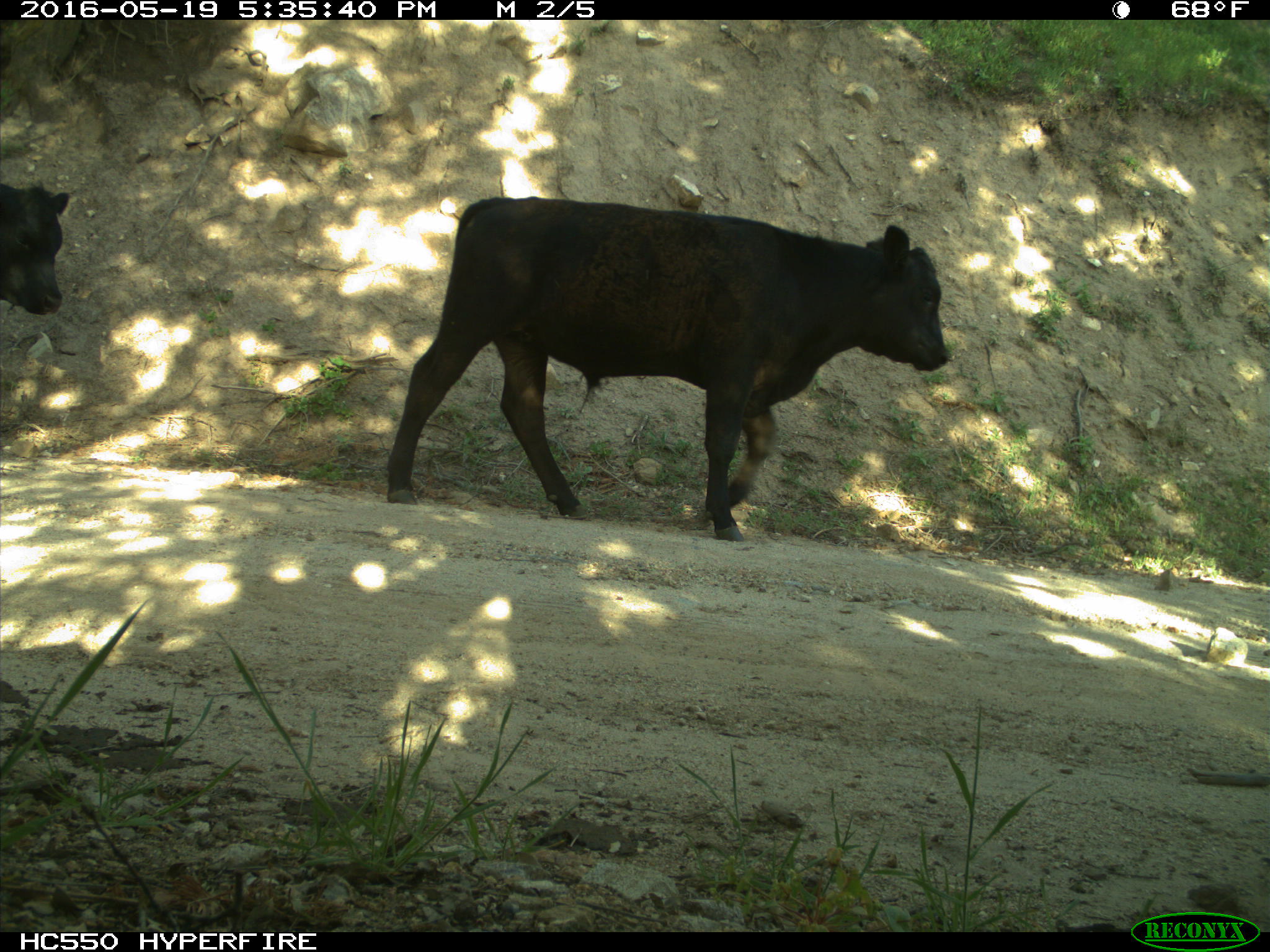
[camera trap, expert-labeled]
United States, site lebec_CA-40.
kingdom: Animalia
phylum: Chordata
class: Mammalia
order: Artiodactyla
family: Bovidae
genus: Bos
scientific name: Bos taurus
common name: domestic cow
Bos taurus (domestic cow).